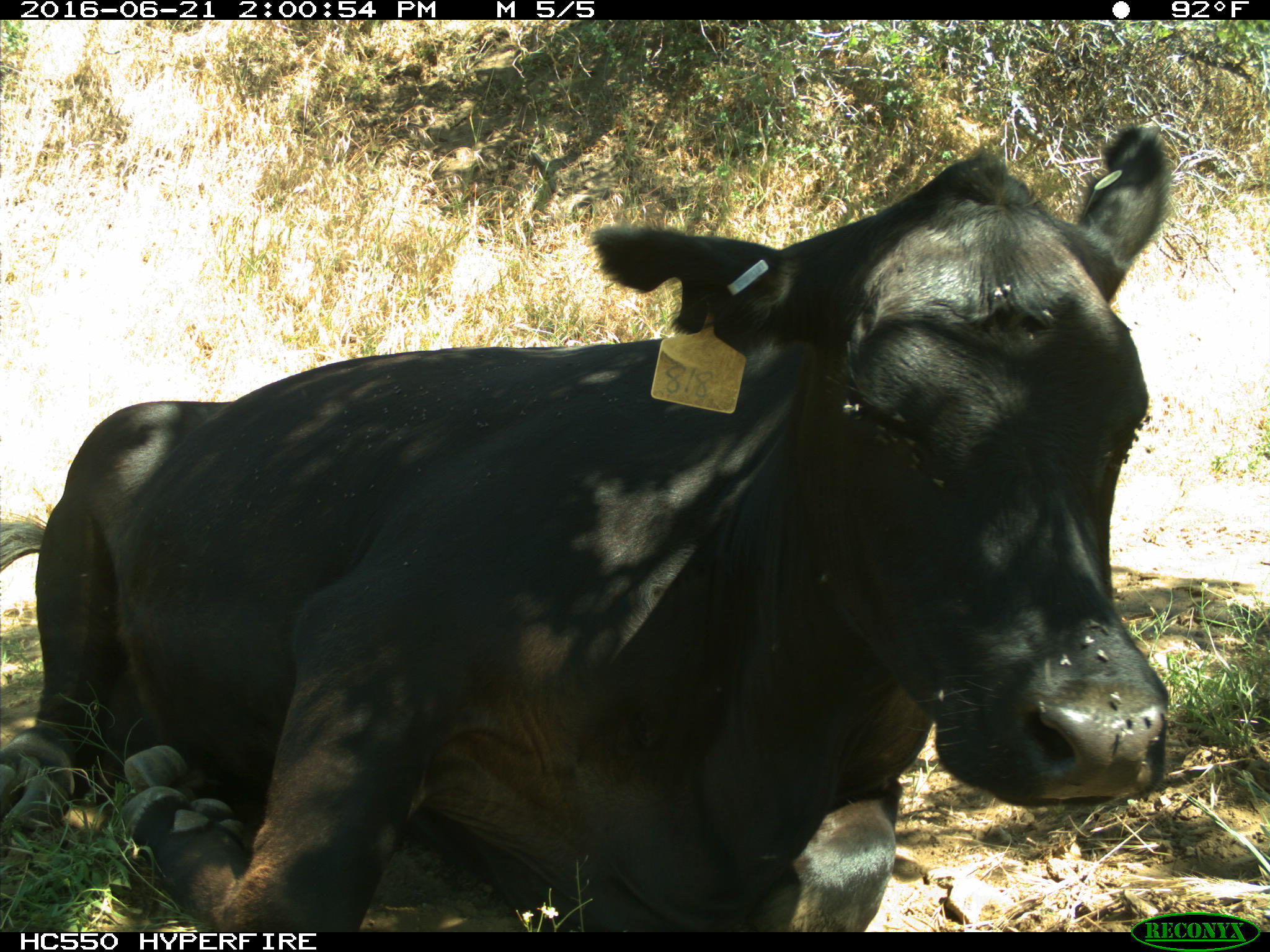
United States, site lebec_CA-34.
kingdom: Animalia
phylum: Chordata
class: Mammalia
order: Artiodactyla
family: Bovidae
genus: Bos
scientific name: Bos taurus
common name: domestic cow